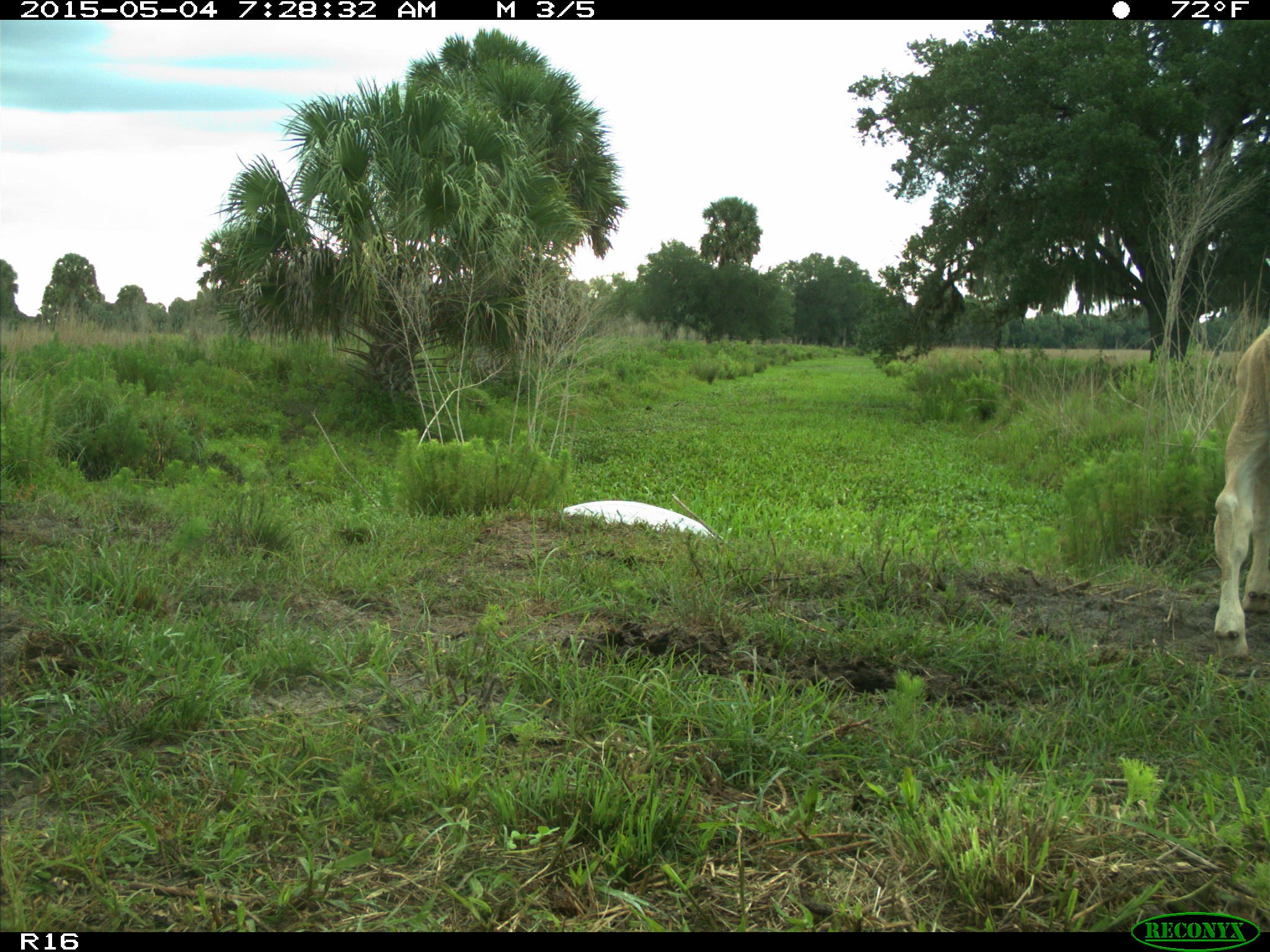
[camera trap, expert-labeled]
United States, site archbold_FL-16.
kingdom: Animalia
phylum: Chordata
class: Mammalia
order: Artiodactyla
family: Bovidae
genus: Bos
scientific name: Bos taurus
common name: domestic cow